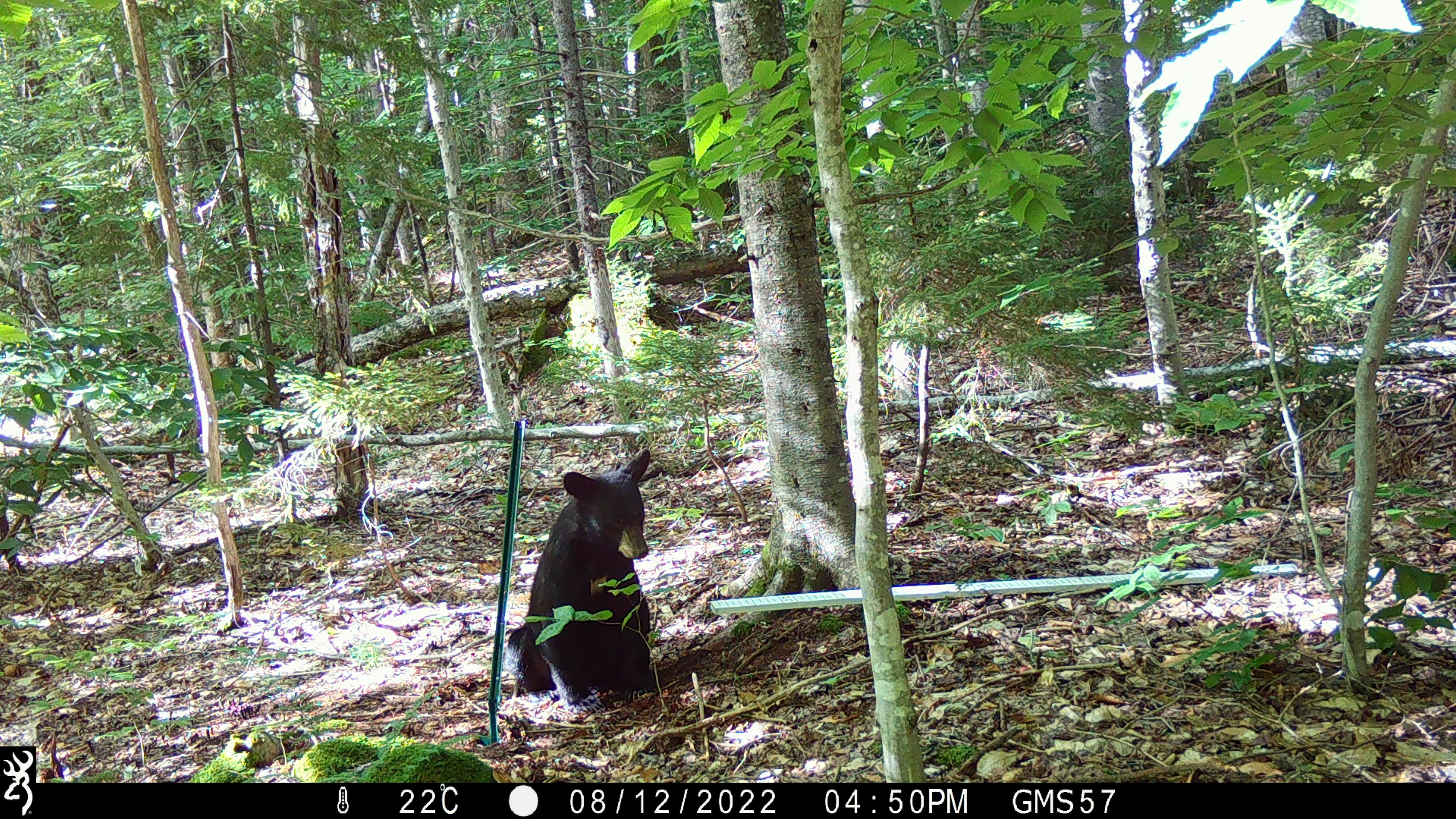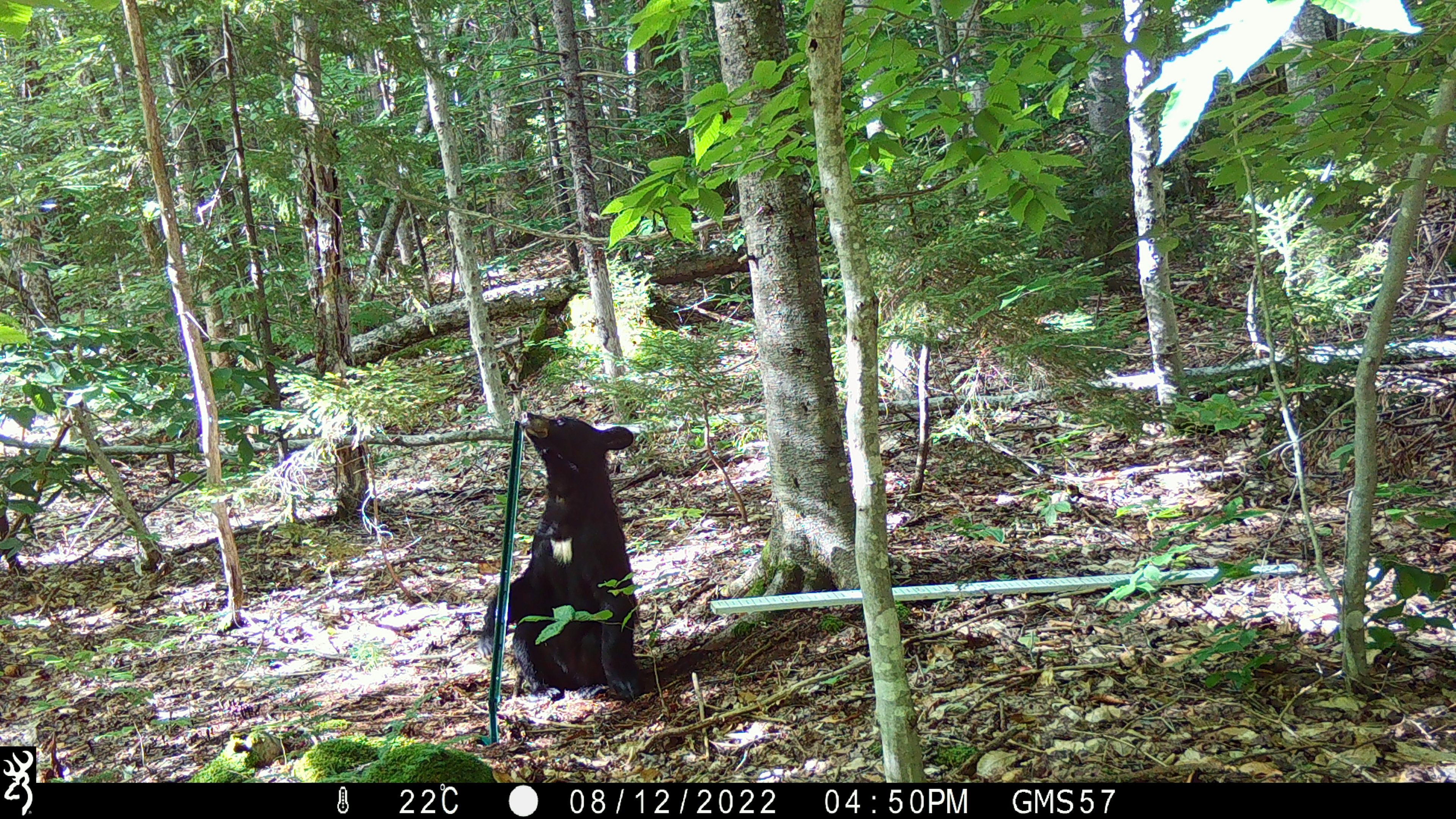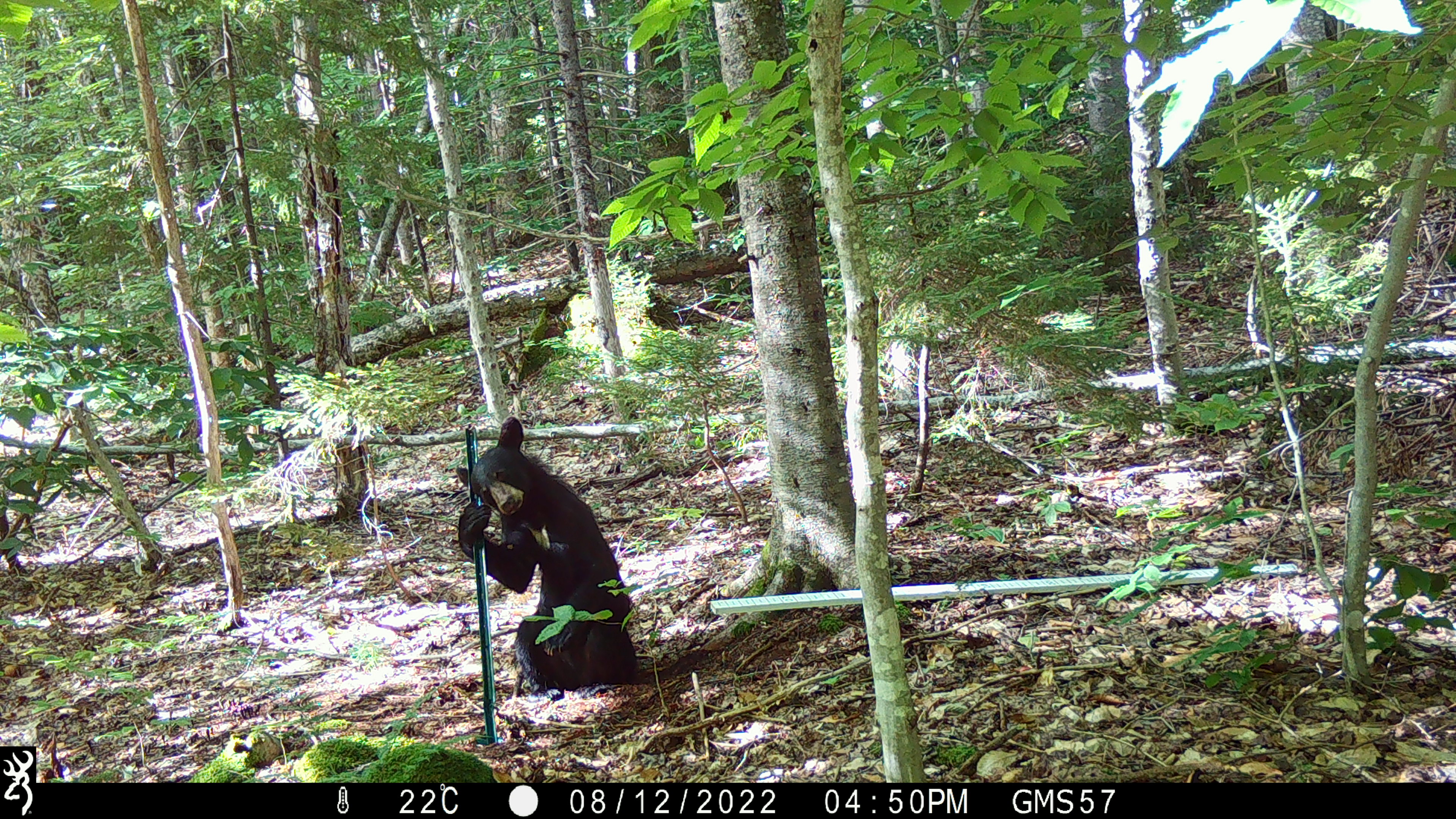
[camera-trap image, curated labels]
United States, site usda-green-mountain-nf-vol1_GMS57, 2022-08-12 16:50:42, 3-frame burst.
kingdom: Animalia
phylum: Chordata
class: Mammalia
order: Carnivora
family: Ursidae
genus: Ursus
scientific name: Ursus americanus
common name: black bear